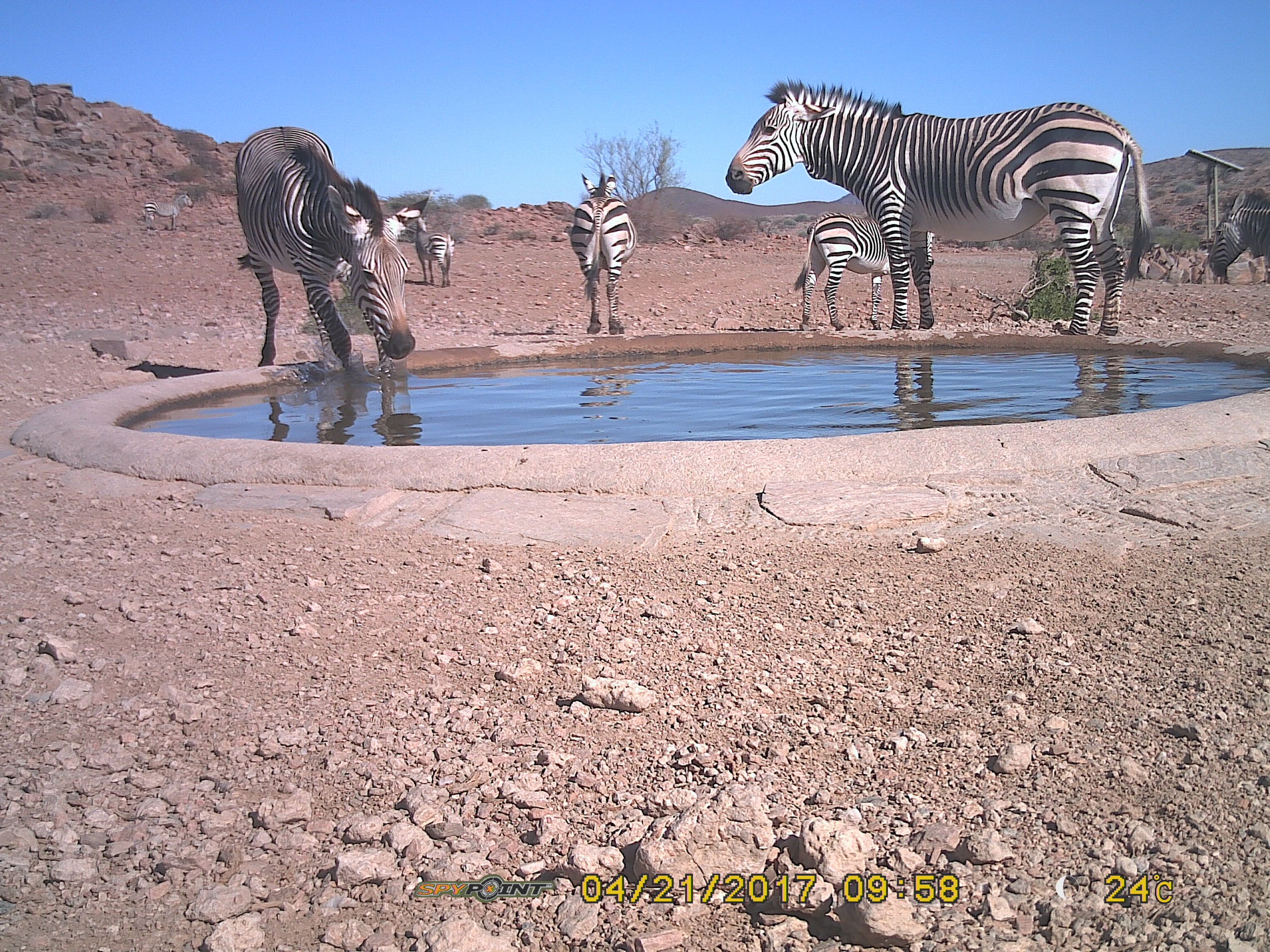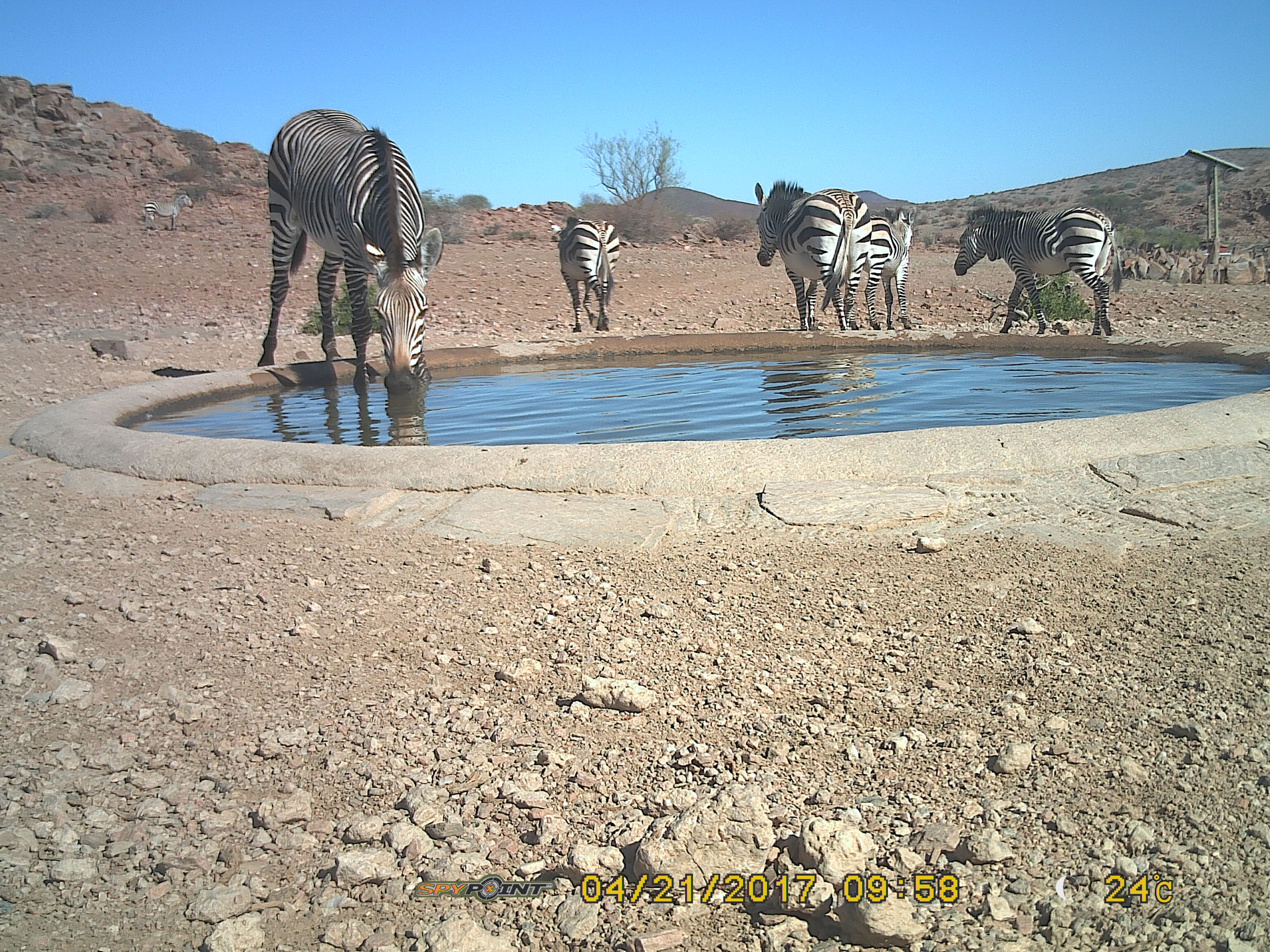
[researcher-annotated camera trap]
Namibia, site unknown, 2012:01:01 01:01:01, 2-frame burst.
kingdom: Animalia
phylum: Chordata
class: Mammalia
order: Perissodactyla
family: Equidae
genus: Equus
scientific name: Equus zebra hartmannae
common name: hartmann's mountain zebra